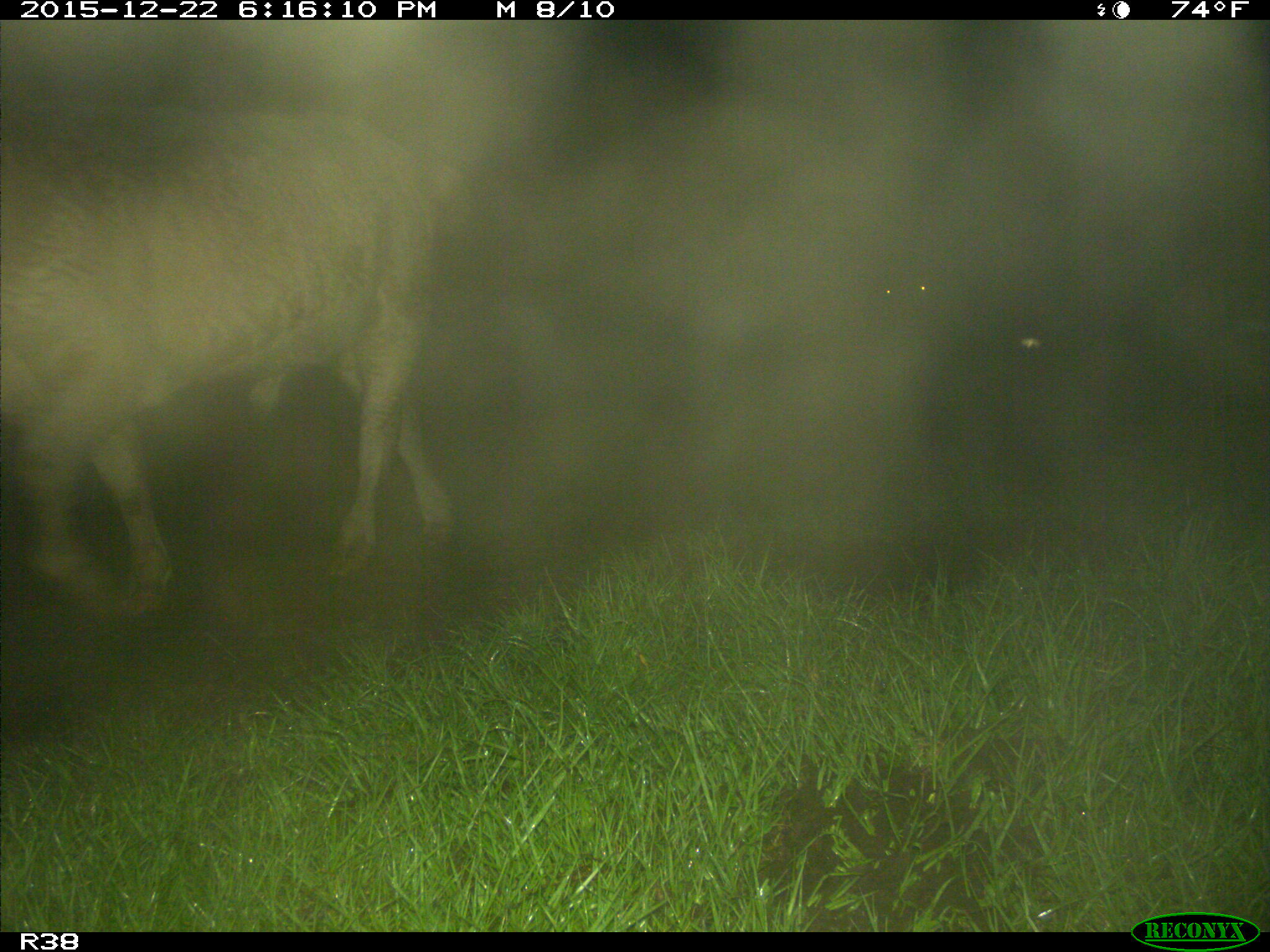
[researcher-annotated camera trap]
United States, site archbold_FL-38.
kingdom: Animalia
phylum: Chordata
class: Mammalia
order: Artiodactyla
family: Bovidae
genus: Bos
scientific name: Bos taurus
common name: domestic cow